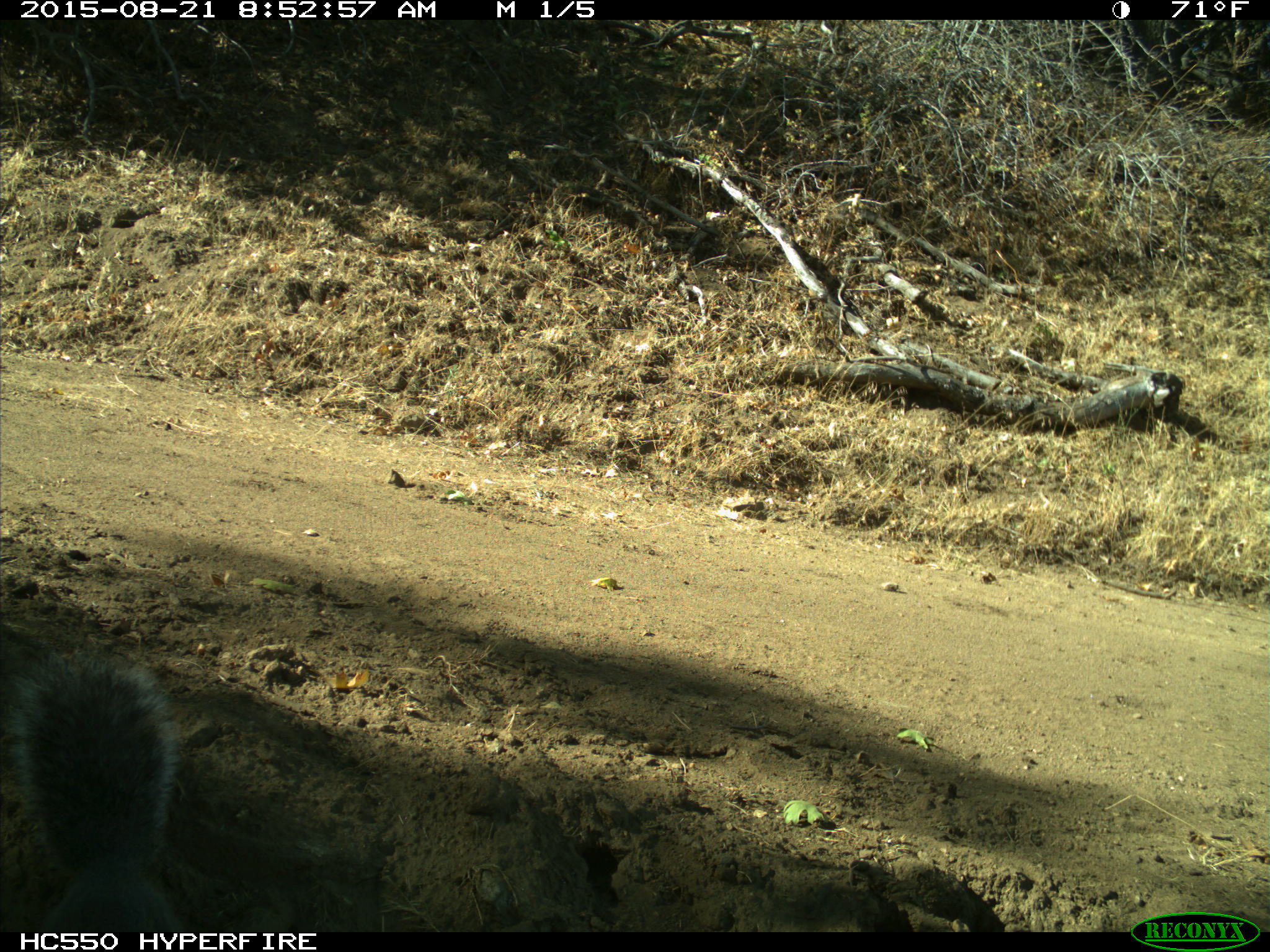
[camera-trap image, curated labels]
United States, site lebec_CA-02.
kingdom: Animalia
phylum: Chordata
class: Mammalia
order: Rodentia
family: Sciuridae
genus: Sciurus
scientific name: Sciurus carolinensis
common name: eastern gray squirrel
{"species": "Sciurus carolinensis (eastern gray squirrel)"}